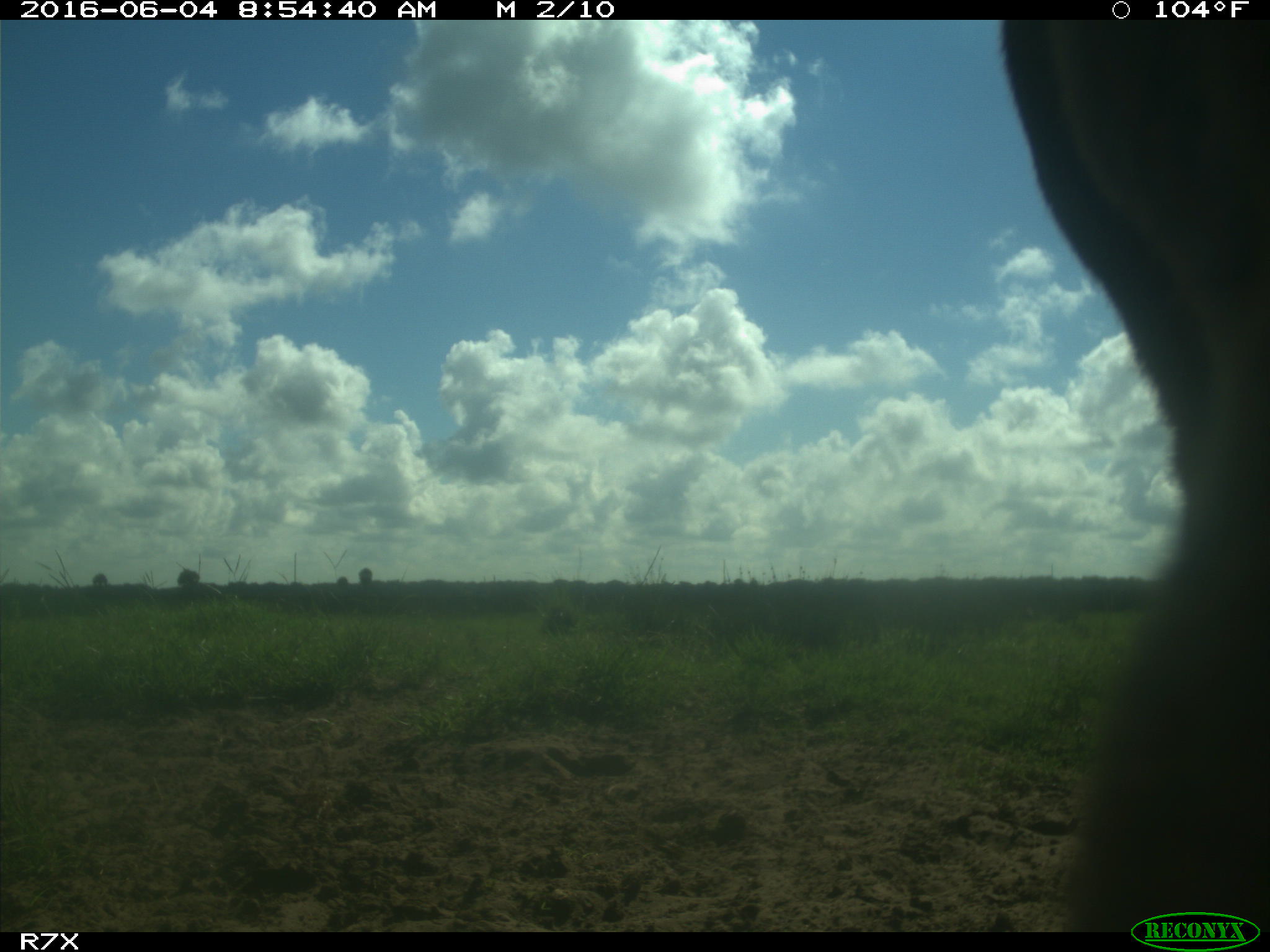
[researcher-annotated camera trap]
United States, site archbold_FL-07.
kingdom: Animalia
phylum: Chordata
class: Mammalia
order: Artiodactyla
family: Bovidae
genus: Bos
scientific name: Bos taurus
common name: domestic cow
Bos taurus (domestic cow).